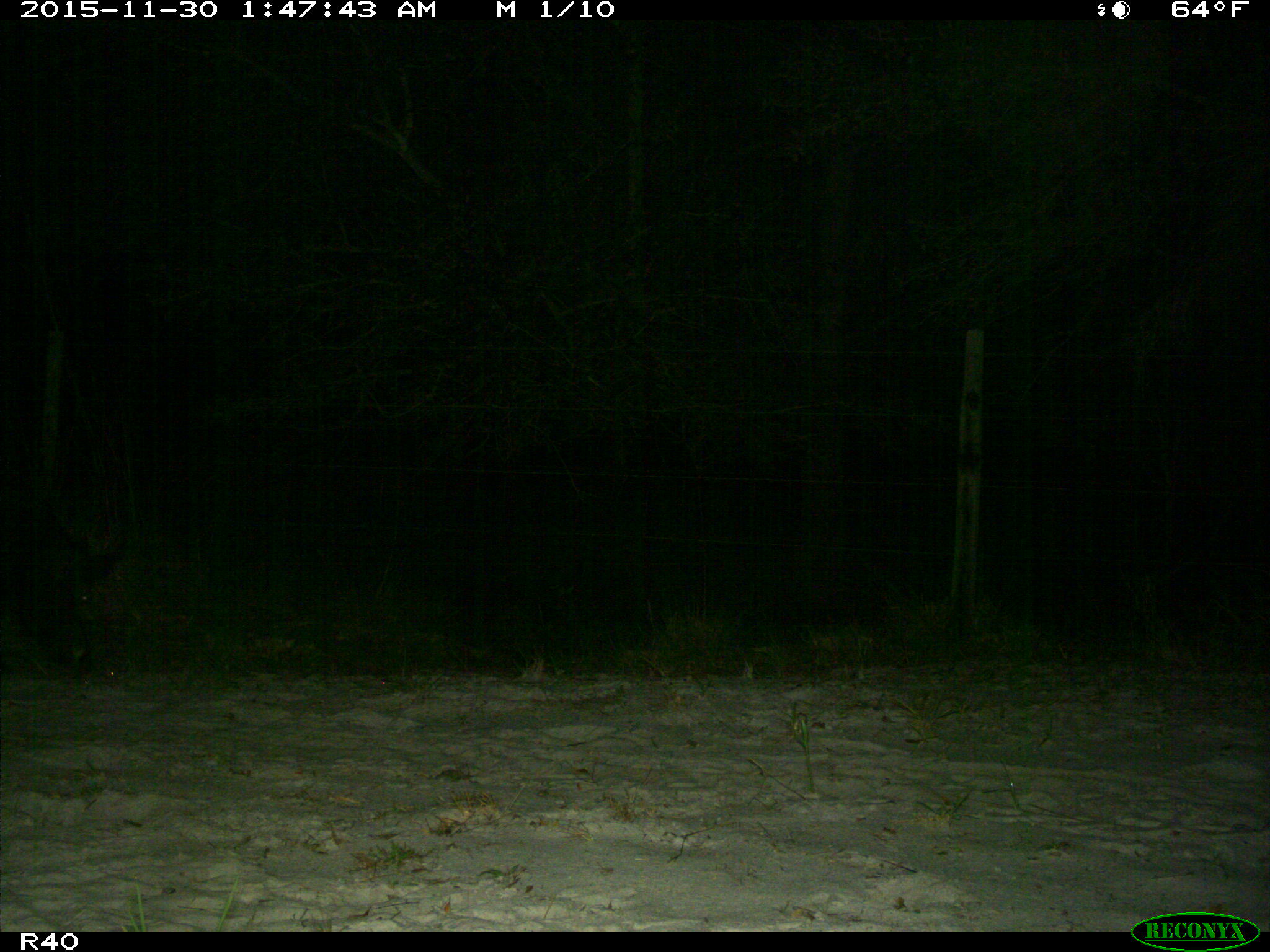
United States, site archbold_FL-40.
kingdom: Animalia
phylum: Chordata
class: Mammalia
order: Artiodactyla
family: Suidae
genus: Sus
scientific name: Sus scrofa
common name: wild boar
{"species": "Sus scrofa (wild boar)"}